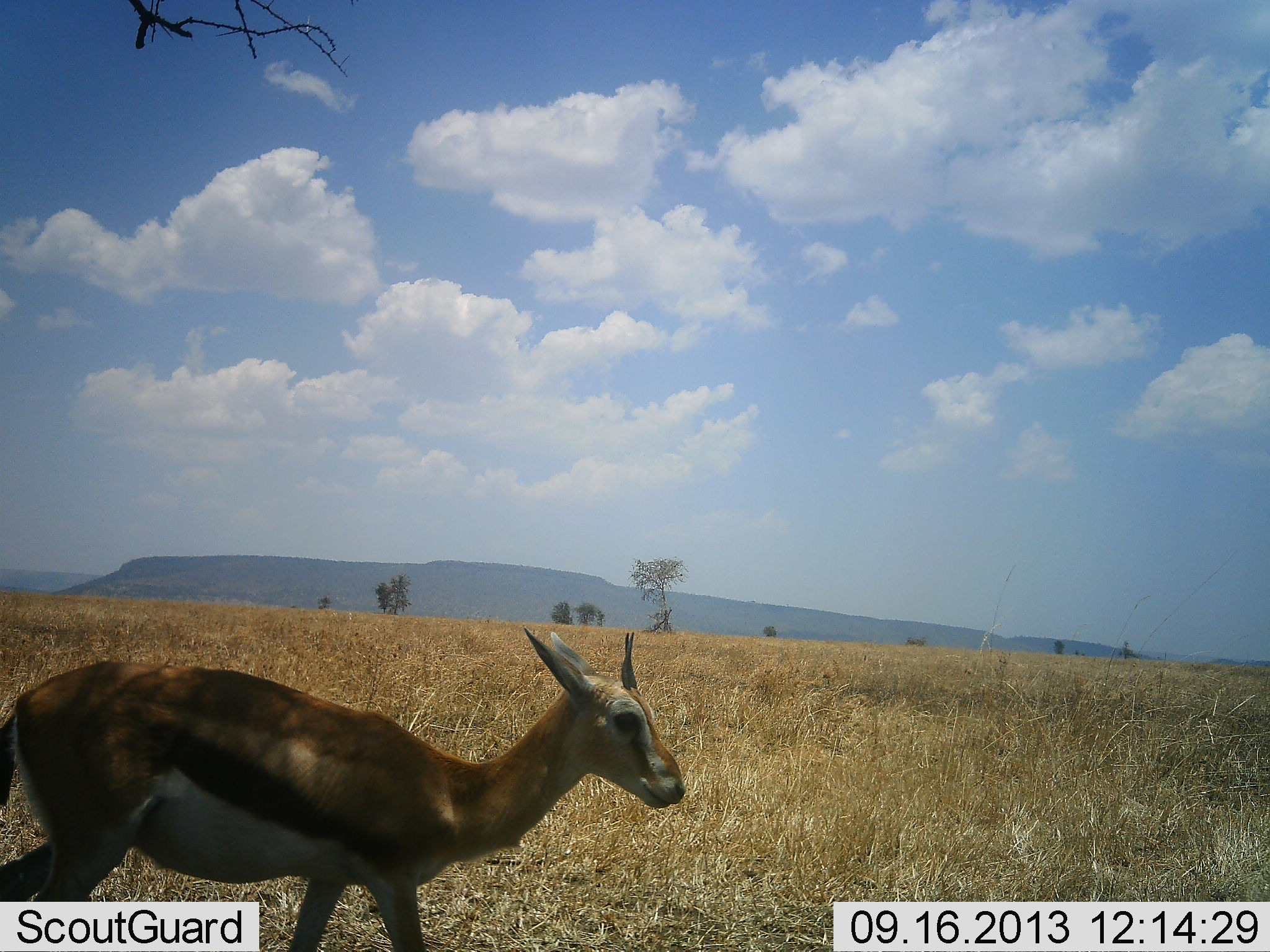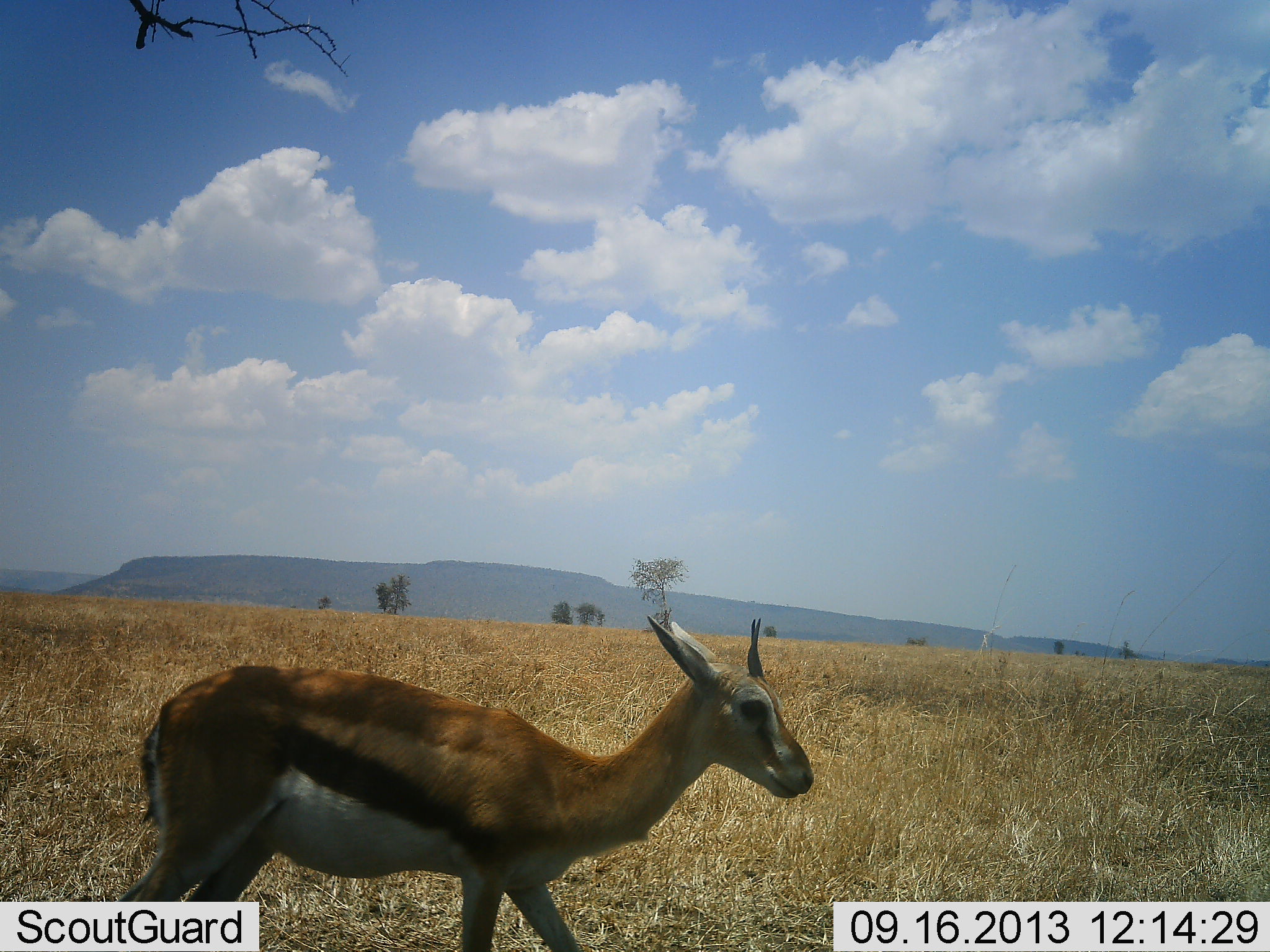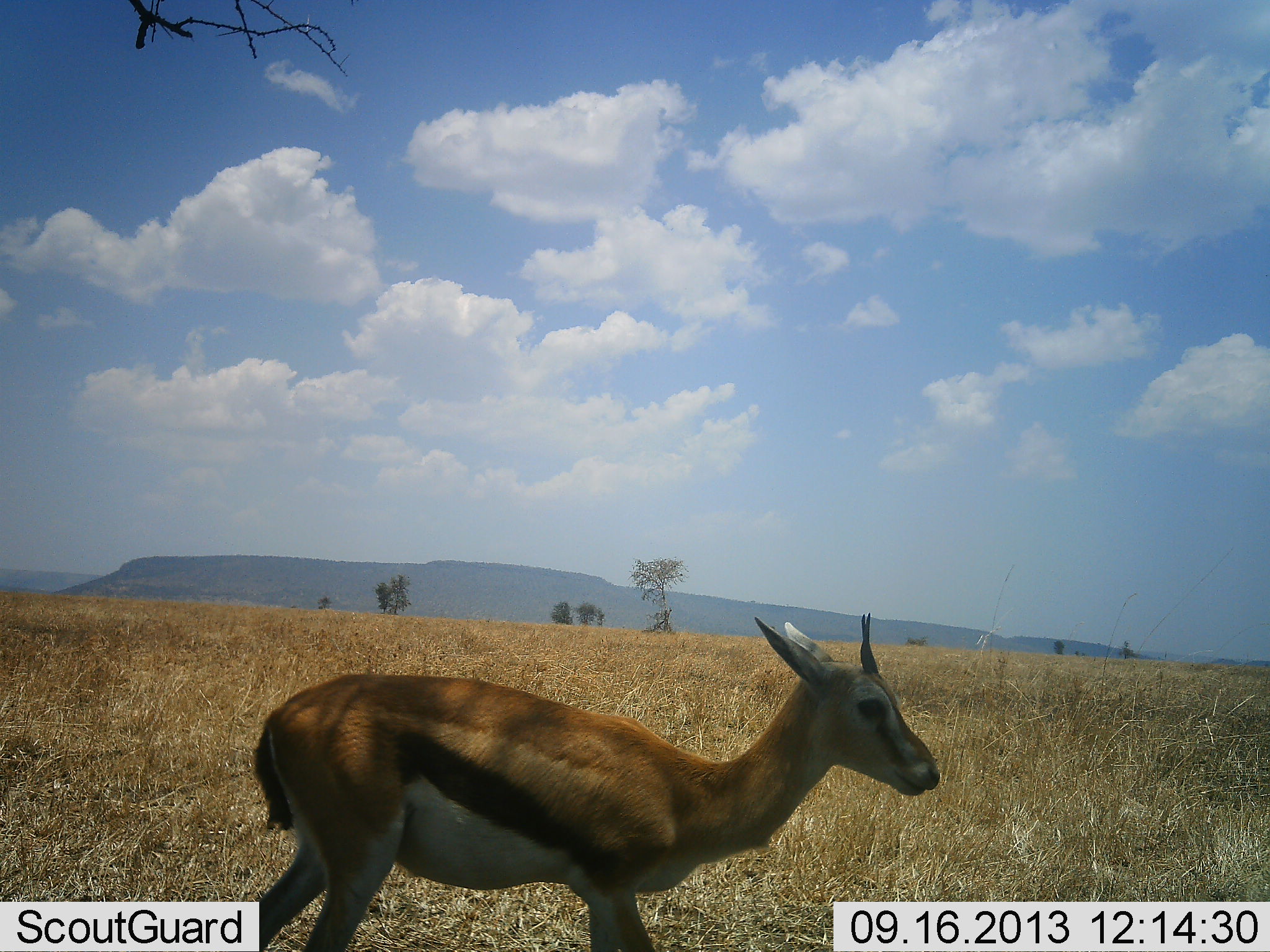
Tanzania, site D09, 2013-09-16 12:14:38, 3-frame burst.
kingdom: Animalia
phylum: Chordata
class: Mammalia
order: Artiodactyla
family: Bovidae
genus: Eudorcas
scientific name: Eudorcas thomsonii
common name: thomson's gazelle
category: gazellethomsons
Gazellethomsons (thomson's gazelle) (Eudorcas thomsonii), count 1. Behavior (volunteer vote fractions): standing 30%, resting 0%, moving 70%, interacting 0%. Young present (vote fraction): 10%. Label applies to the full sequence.